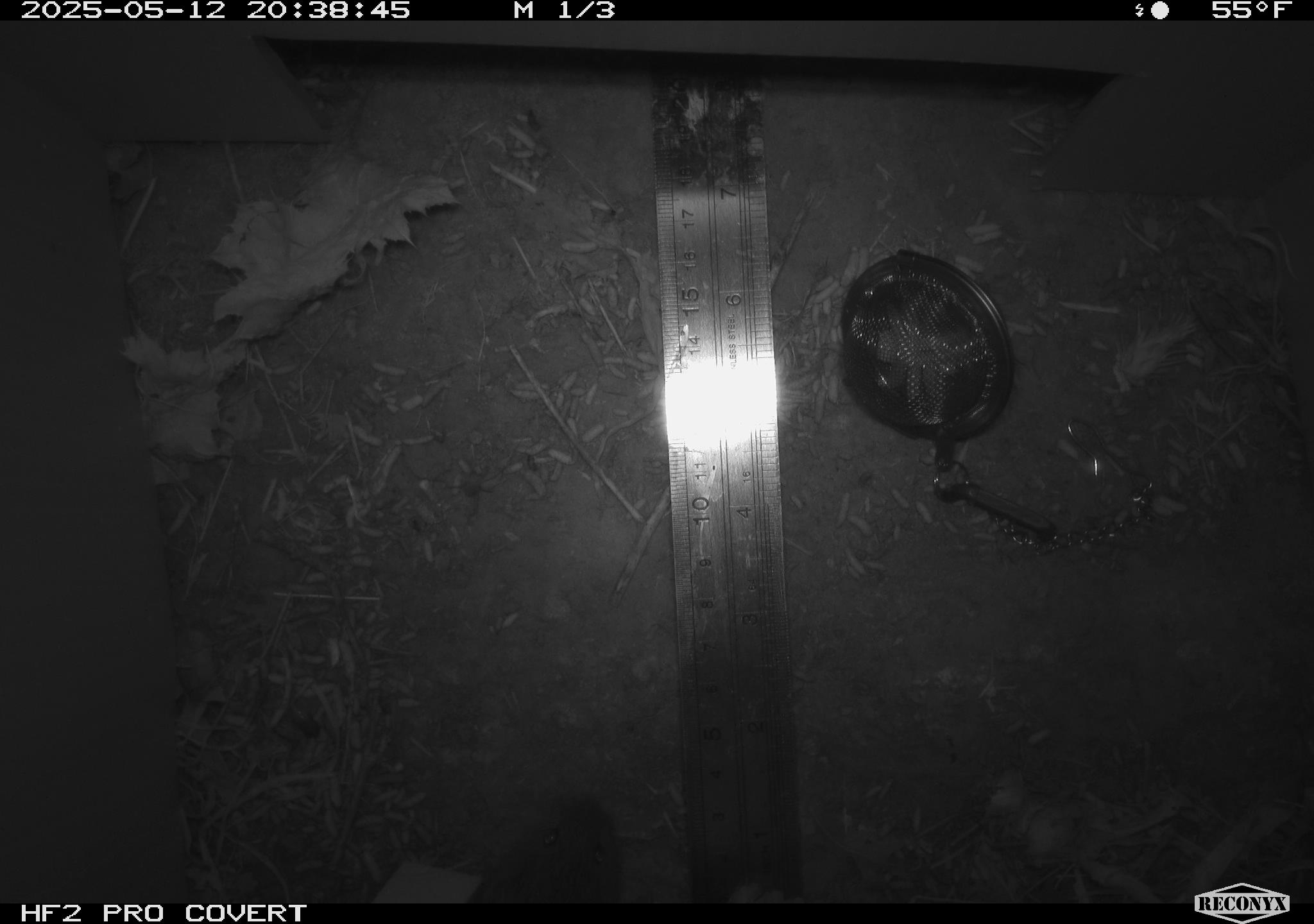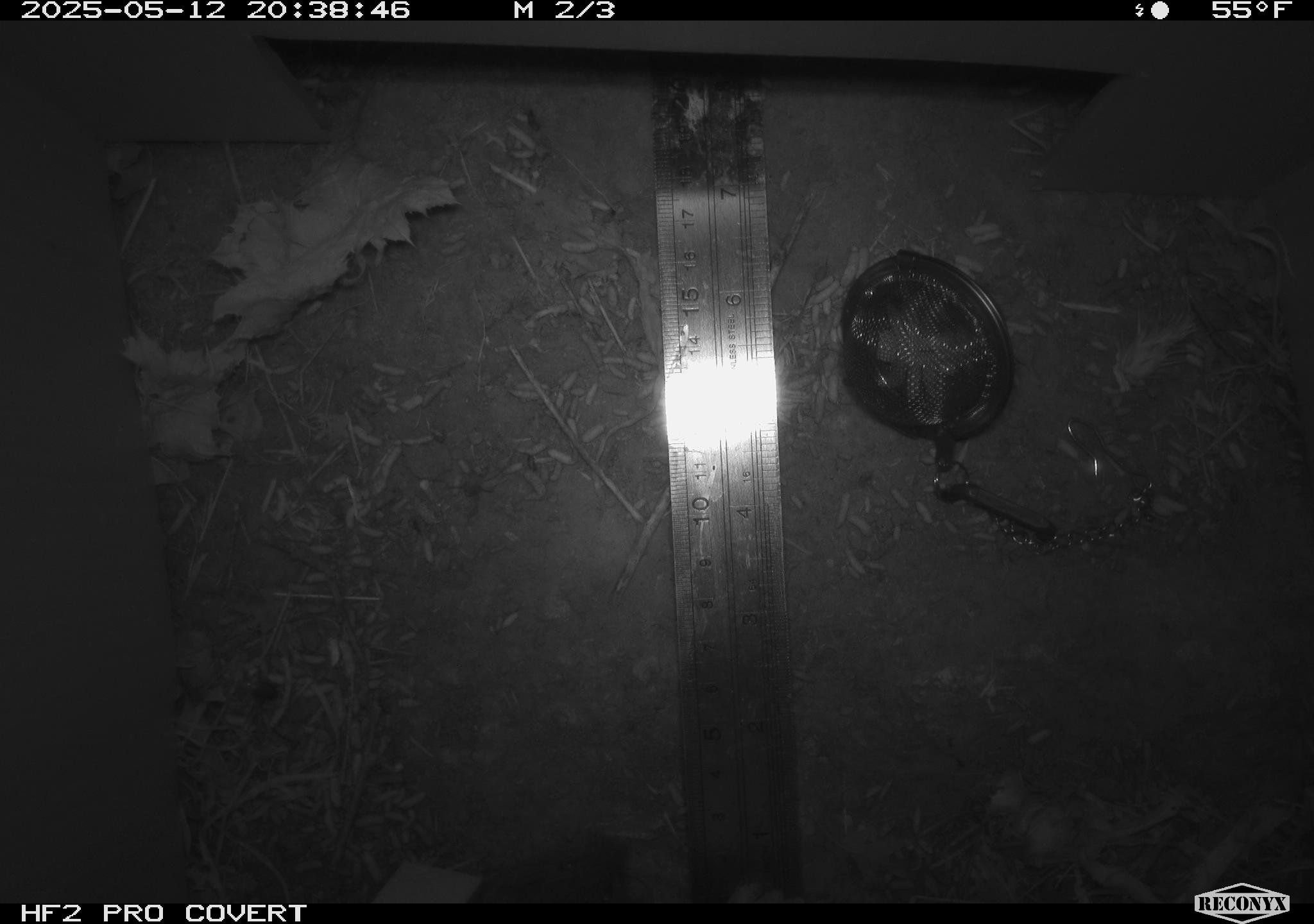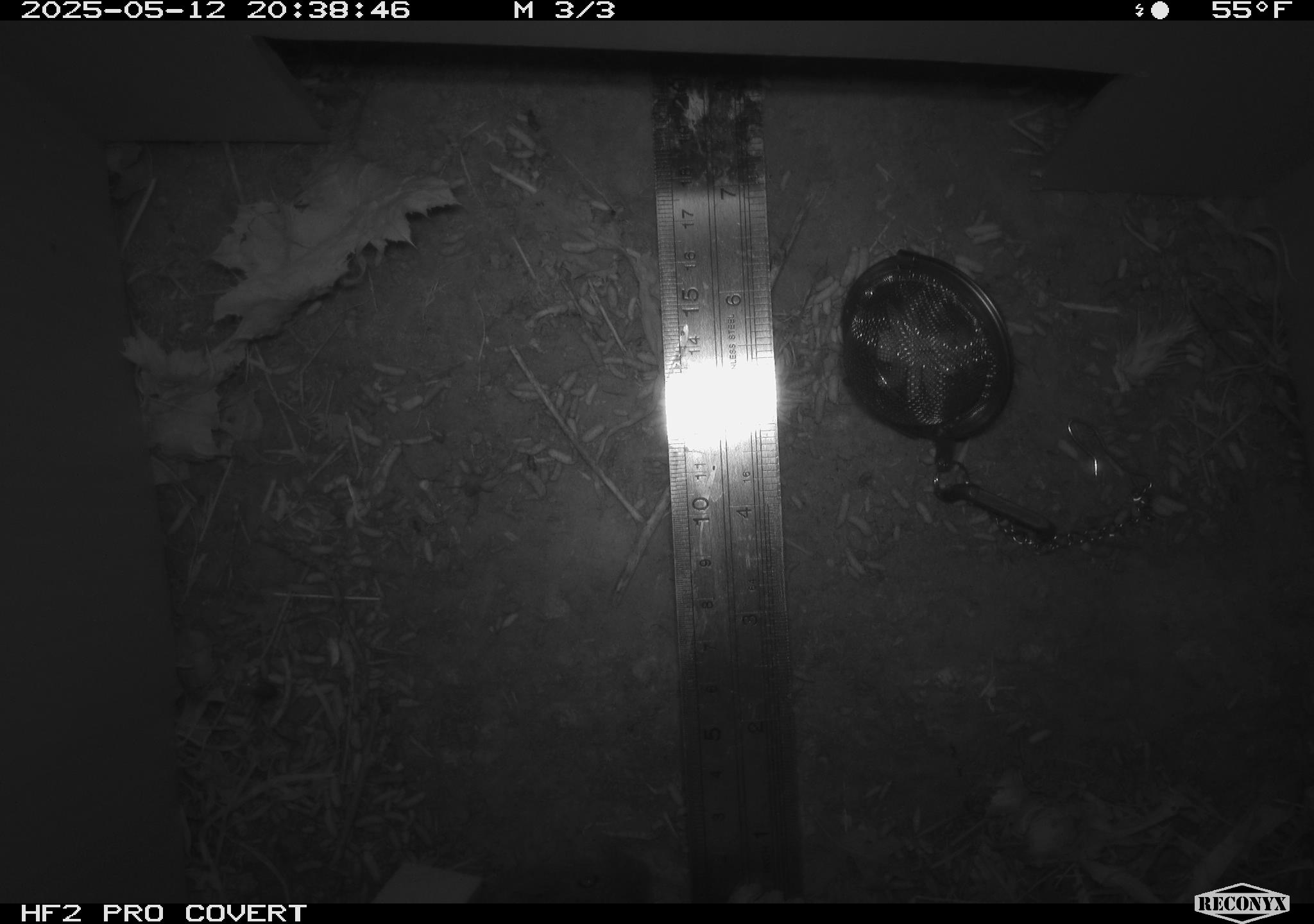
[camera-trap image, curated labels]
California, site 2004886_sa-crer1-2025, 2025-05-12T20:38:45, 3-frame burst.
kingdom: Animalia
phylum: Chordata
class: Mammalia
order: Rodentia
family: Cricetidae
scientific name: Arvicolinae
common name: voles, lemmings, and muskrats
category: arvicolinae subfamily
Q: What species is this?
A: Arvicolinae subfamily (voles, lemmings, and muskrats) (Arvicolinae).